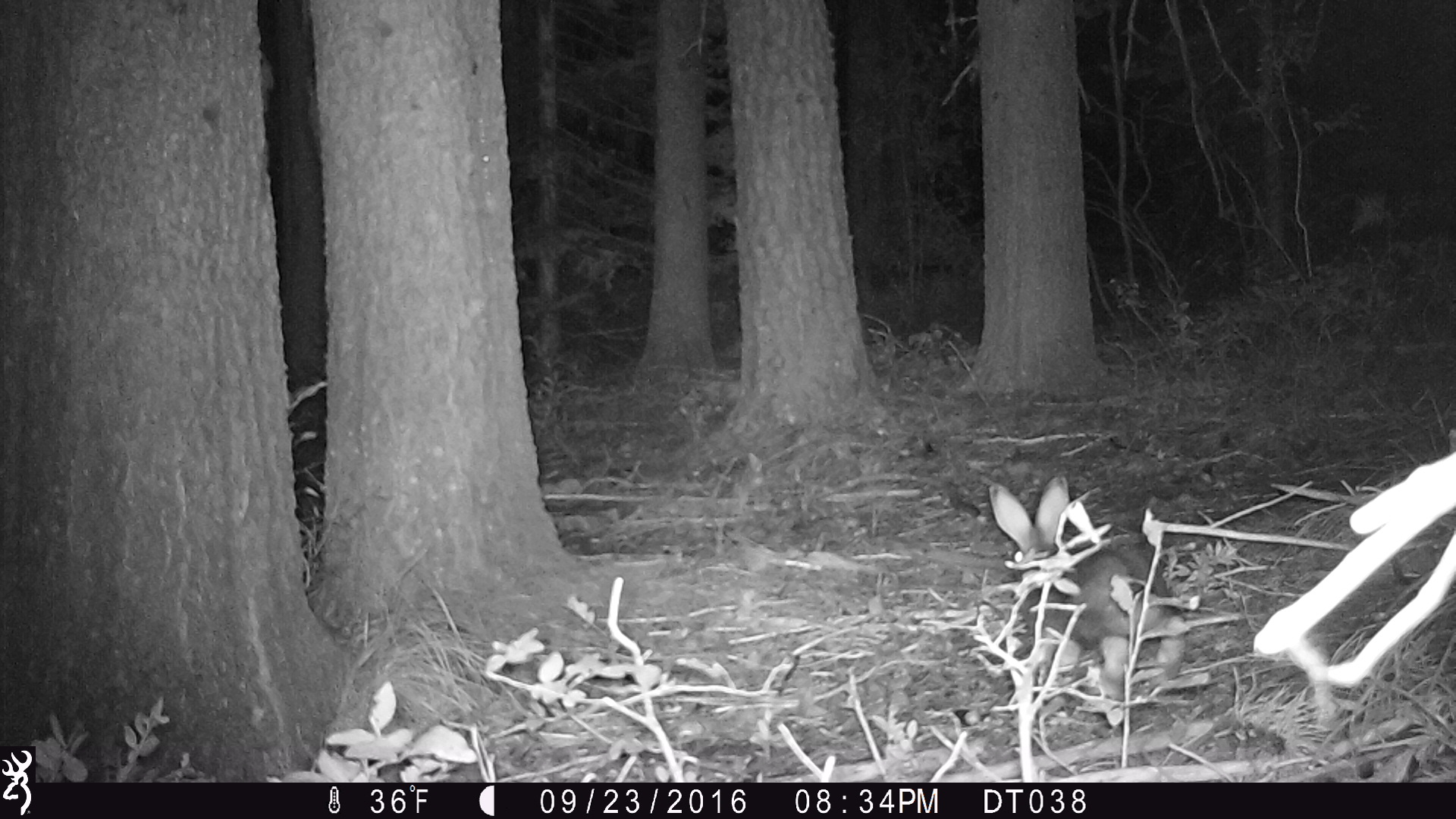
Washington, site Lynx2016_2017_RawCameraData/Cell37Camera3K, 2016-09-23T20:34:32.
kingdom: Animalia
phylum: Chordata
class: Mammalia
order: Lagomorpha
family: Leporidae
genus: Lepus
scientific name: Lepus americanus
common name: snowshoe hare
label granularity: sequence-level